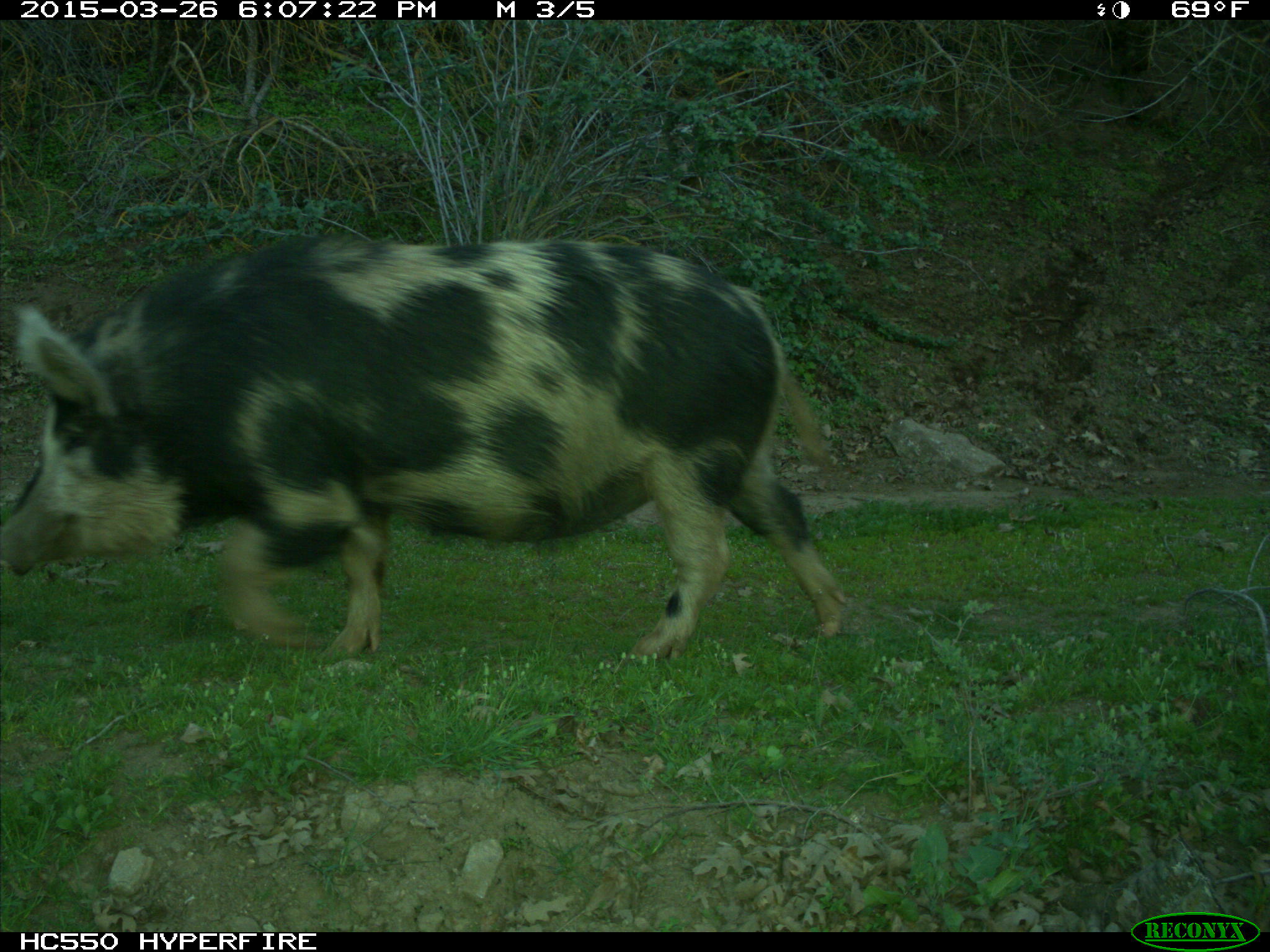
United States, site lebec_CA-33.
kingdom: Animalia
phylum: Chordata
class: Mammalia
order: Artiodactyla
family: Suidae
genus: Sus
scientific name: Sus scrofa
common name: wild boar